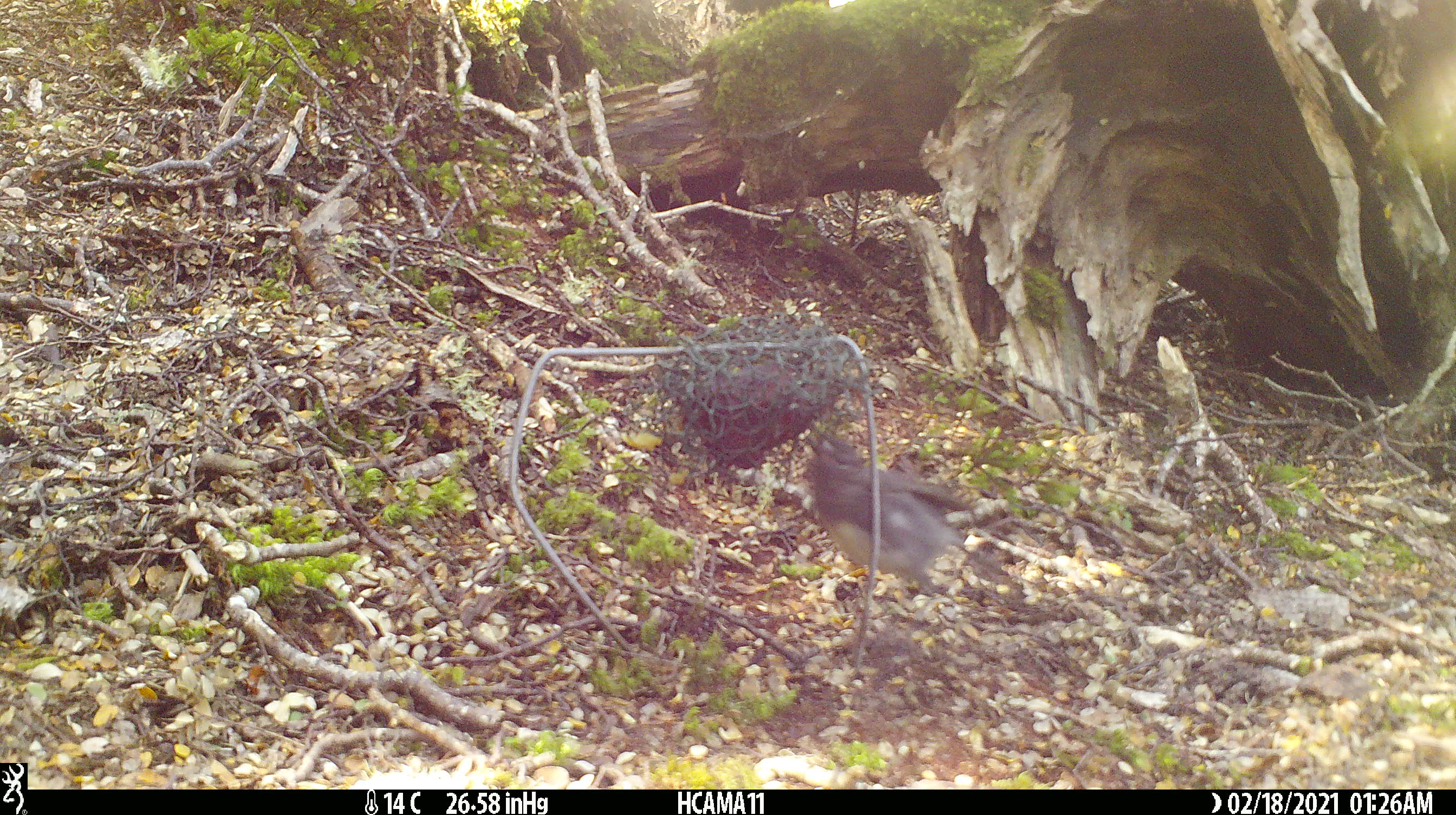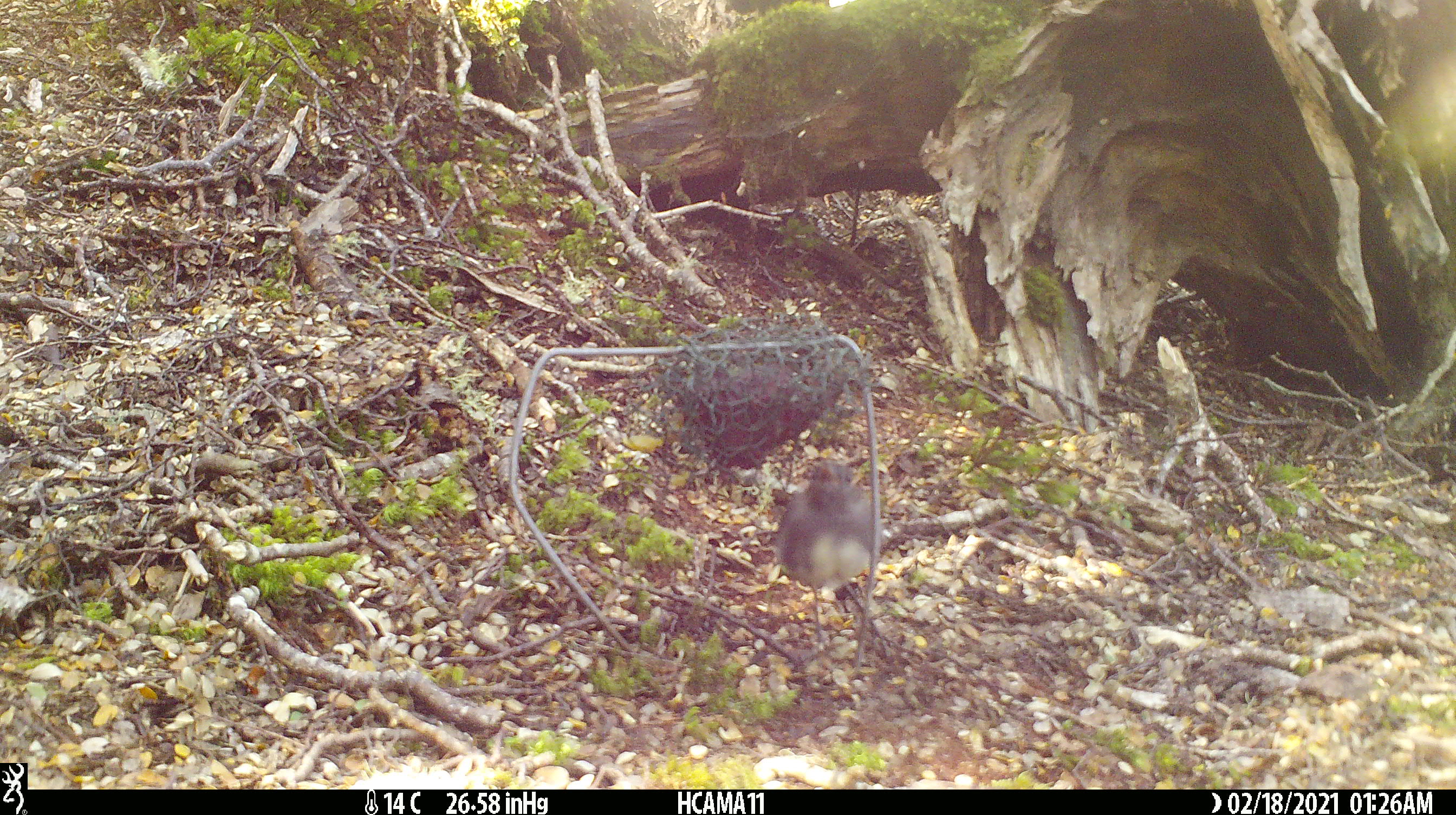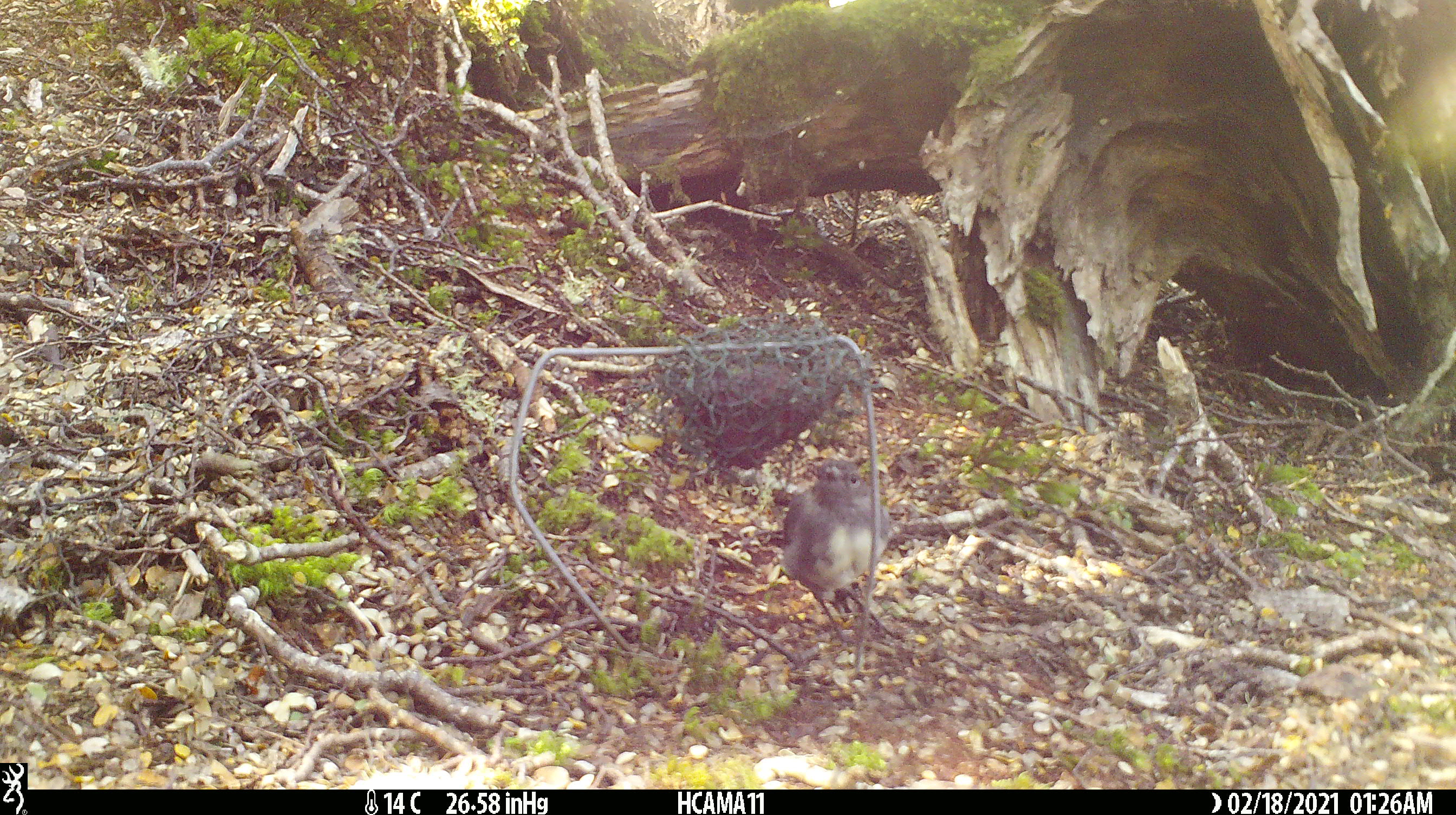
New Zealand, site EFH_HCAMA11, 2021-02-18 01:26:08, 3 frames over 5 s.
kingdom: Animalia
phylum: Chordata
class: Aves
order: Passeriformes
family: Petroicidae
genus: Petroica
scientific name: Petroica australis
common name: new zealand robin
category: robin